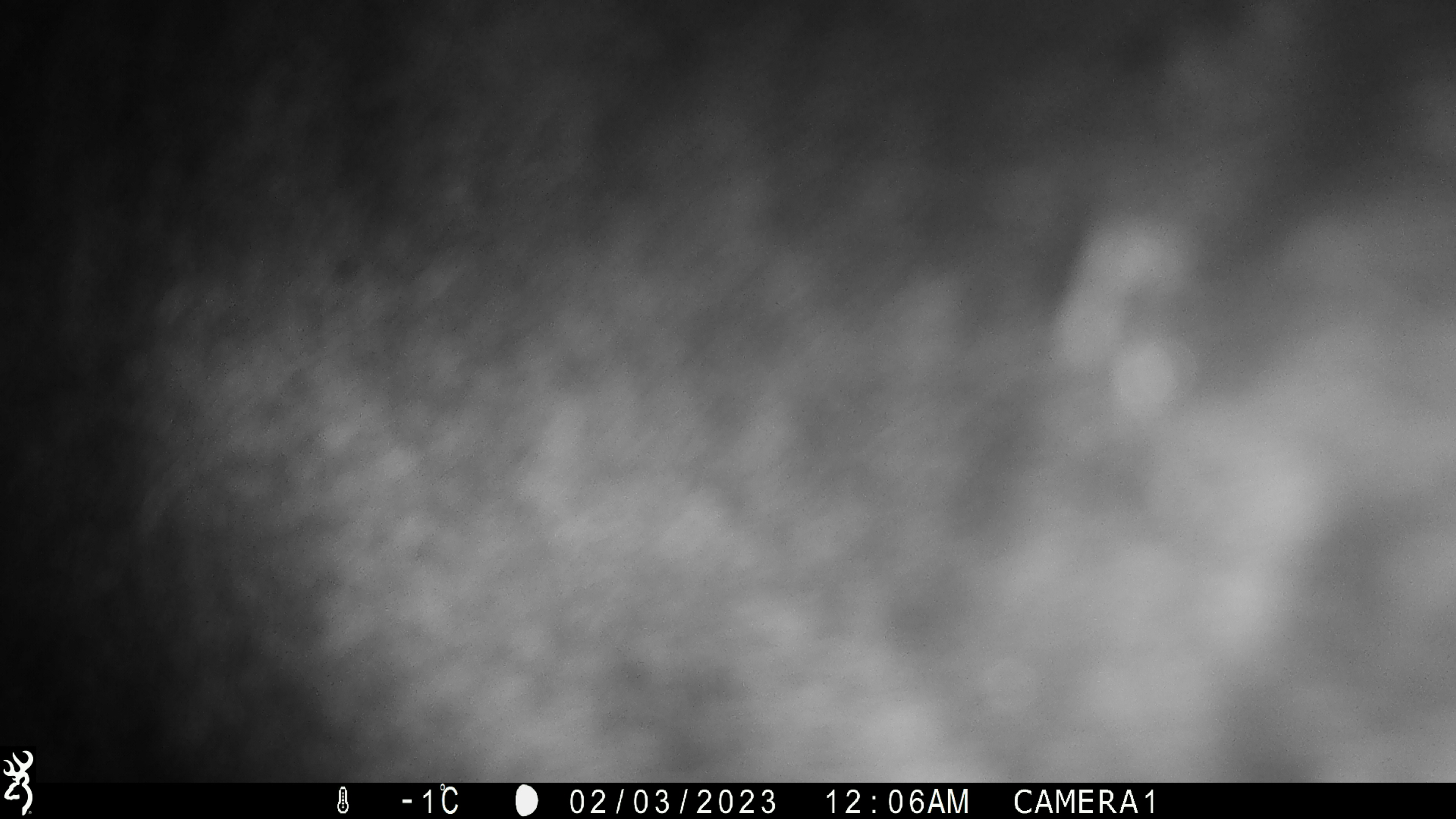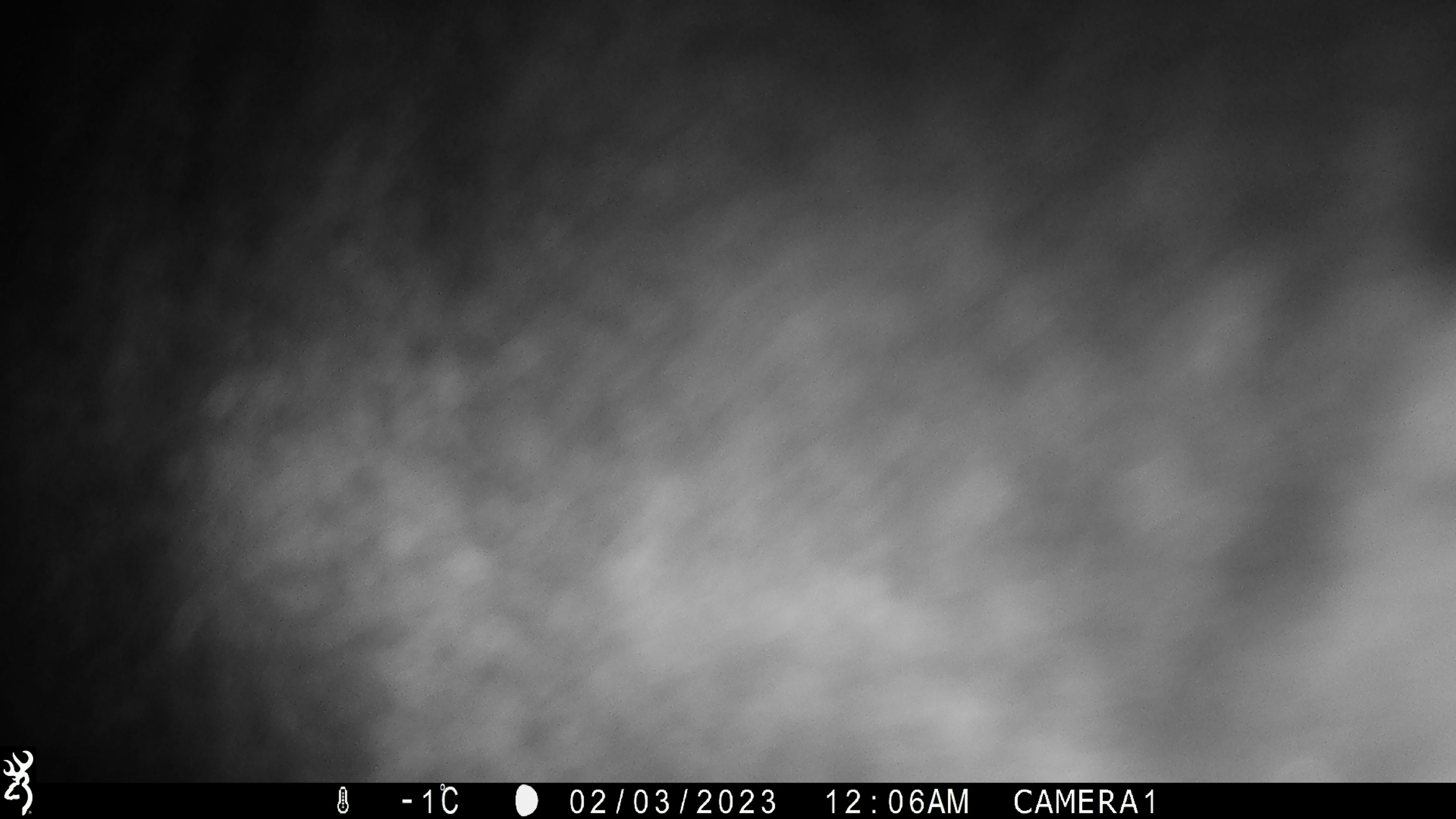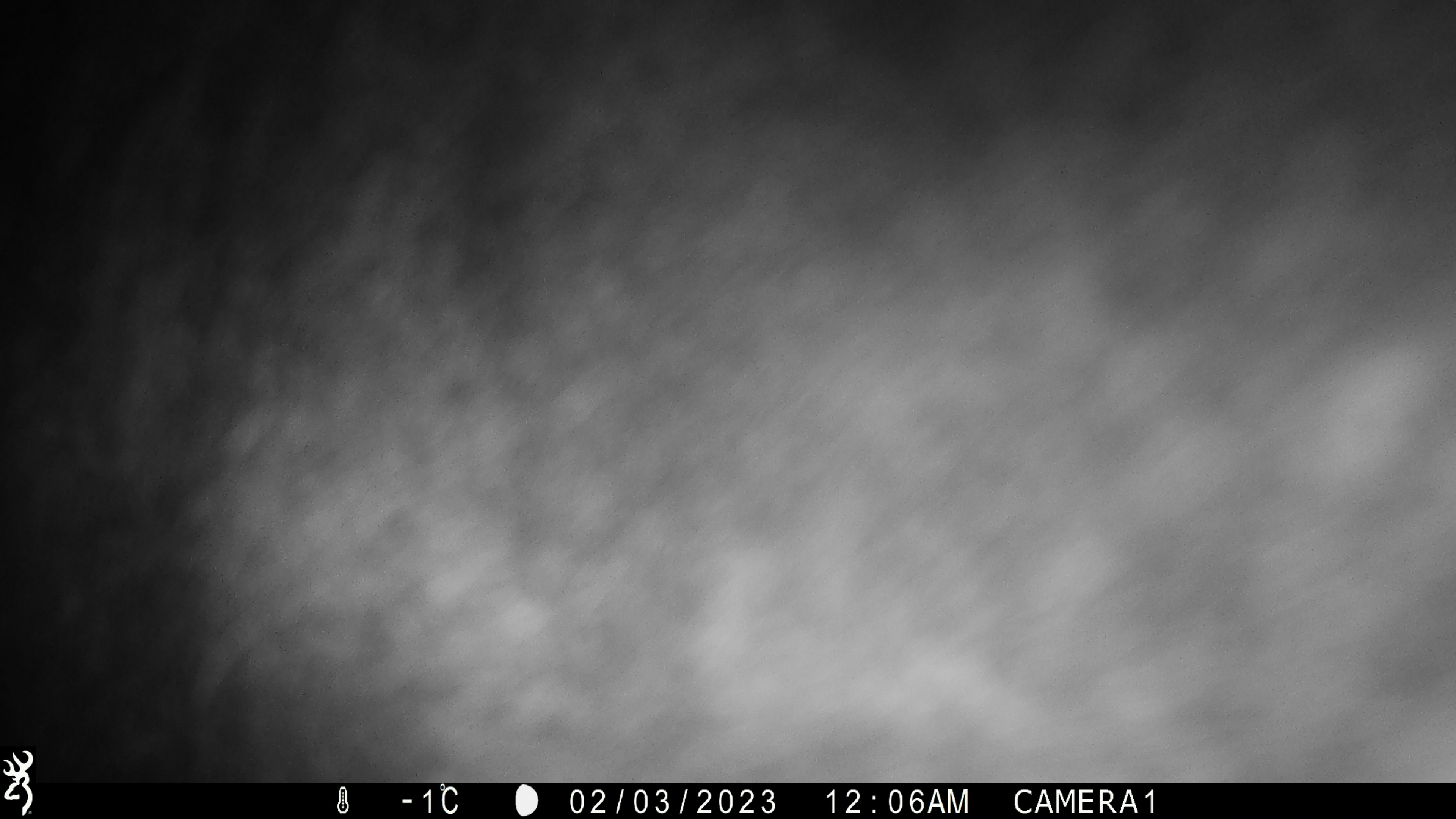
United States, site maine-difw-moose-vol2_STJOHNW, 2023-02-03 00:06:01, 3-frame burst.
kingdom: Animalia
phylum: Chordata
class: Mammalia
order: Artiodactyla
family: Cervidae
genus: Alces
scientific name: Alces alces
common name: moose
Moose (Alces alces).